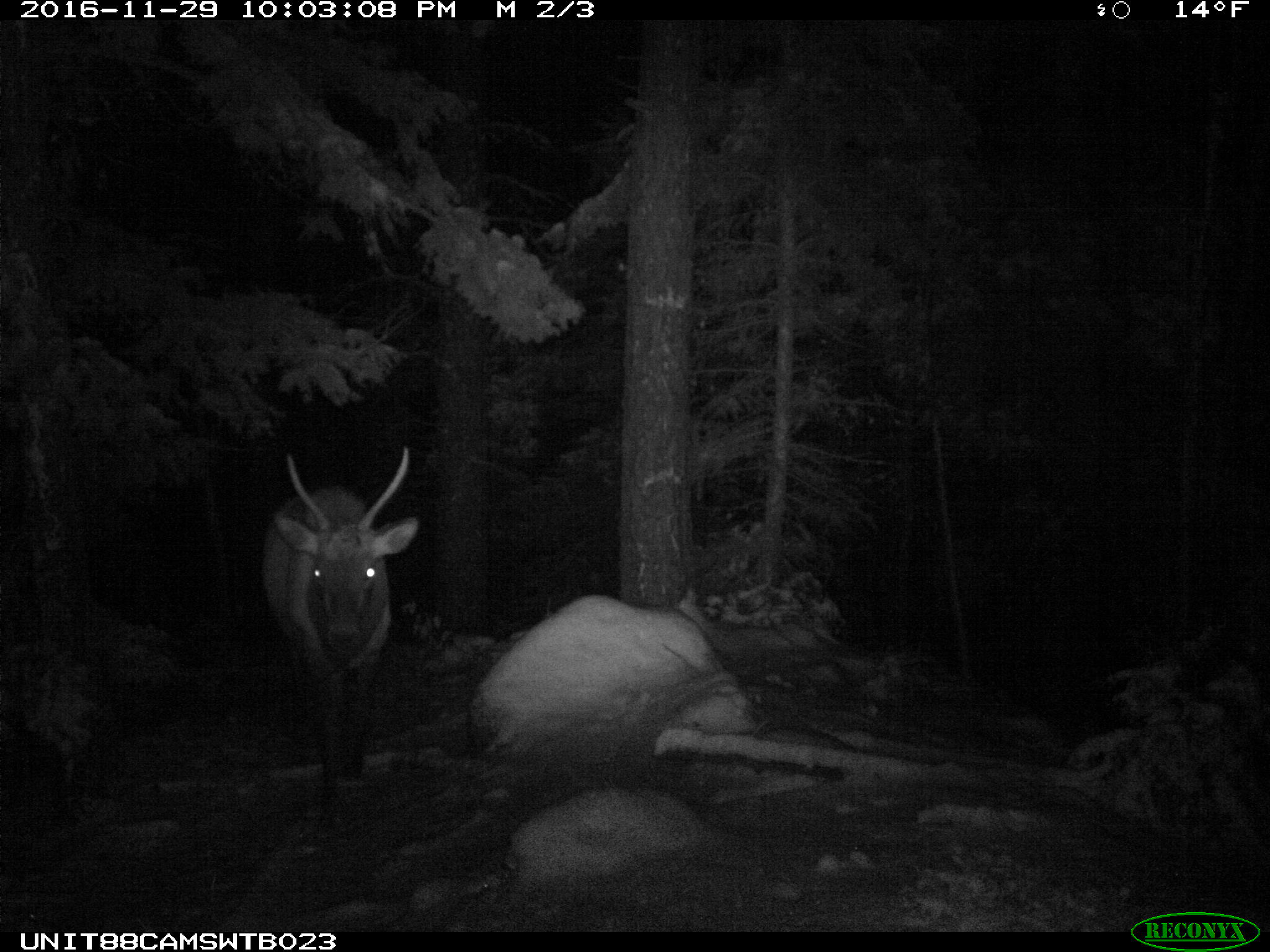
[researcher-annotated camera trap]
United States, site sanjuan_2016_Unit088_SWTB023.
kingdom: Animalia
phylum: Chordata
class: Mammalia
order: Artiodactyla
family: Cervidae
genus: Cervus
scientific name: Cervus elaphus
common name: red deer